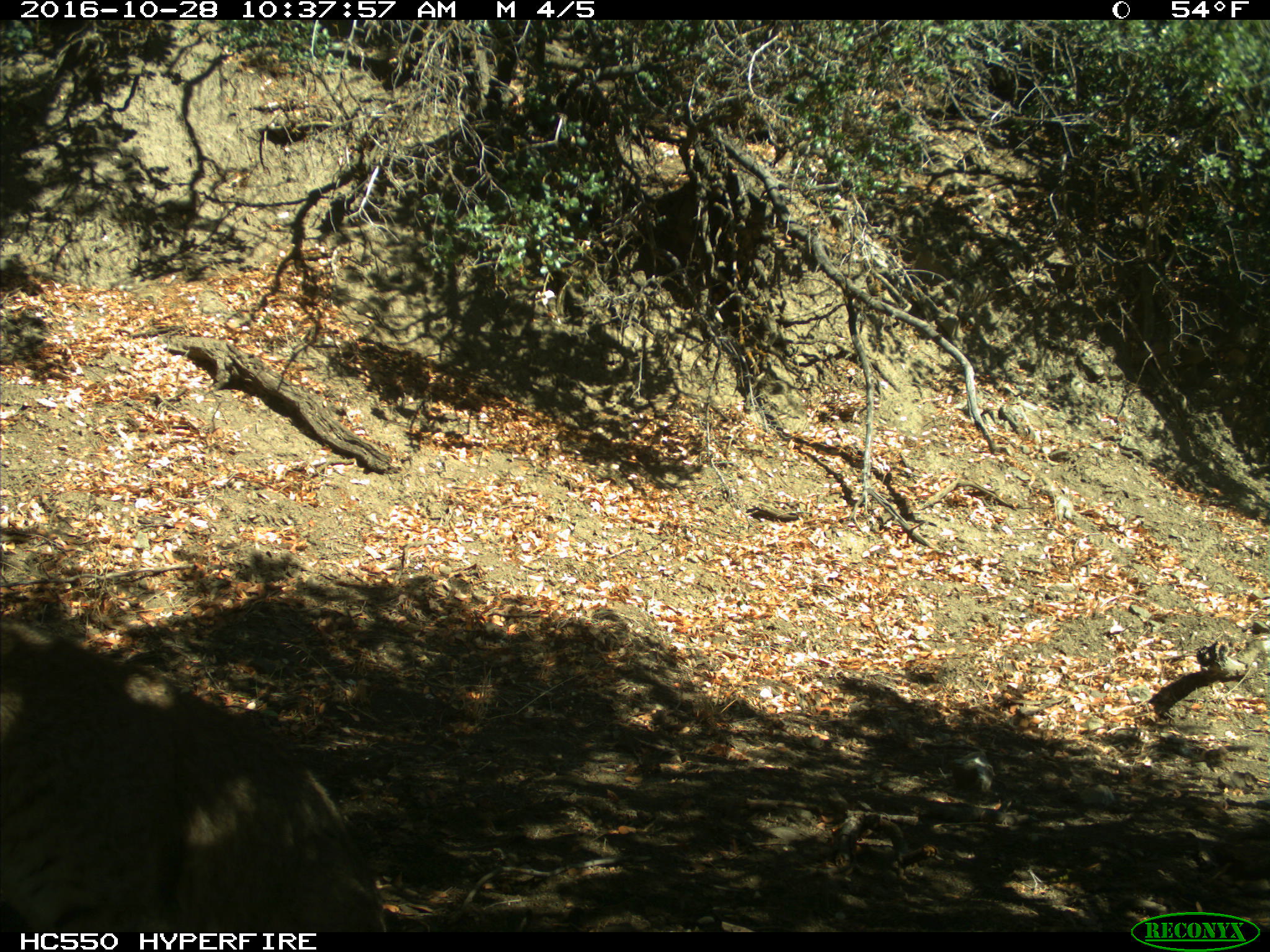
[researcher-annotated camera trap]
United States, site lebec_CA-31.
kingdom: Animalia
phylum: Chordata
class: Mammalia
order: Carnivora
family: Felidae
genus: Lynx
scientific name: Lynx rufus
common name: bobcat